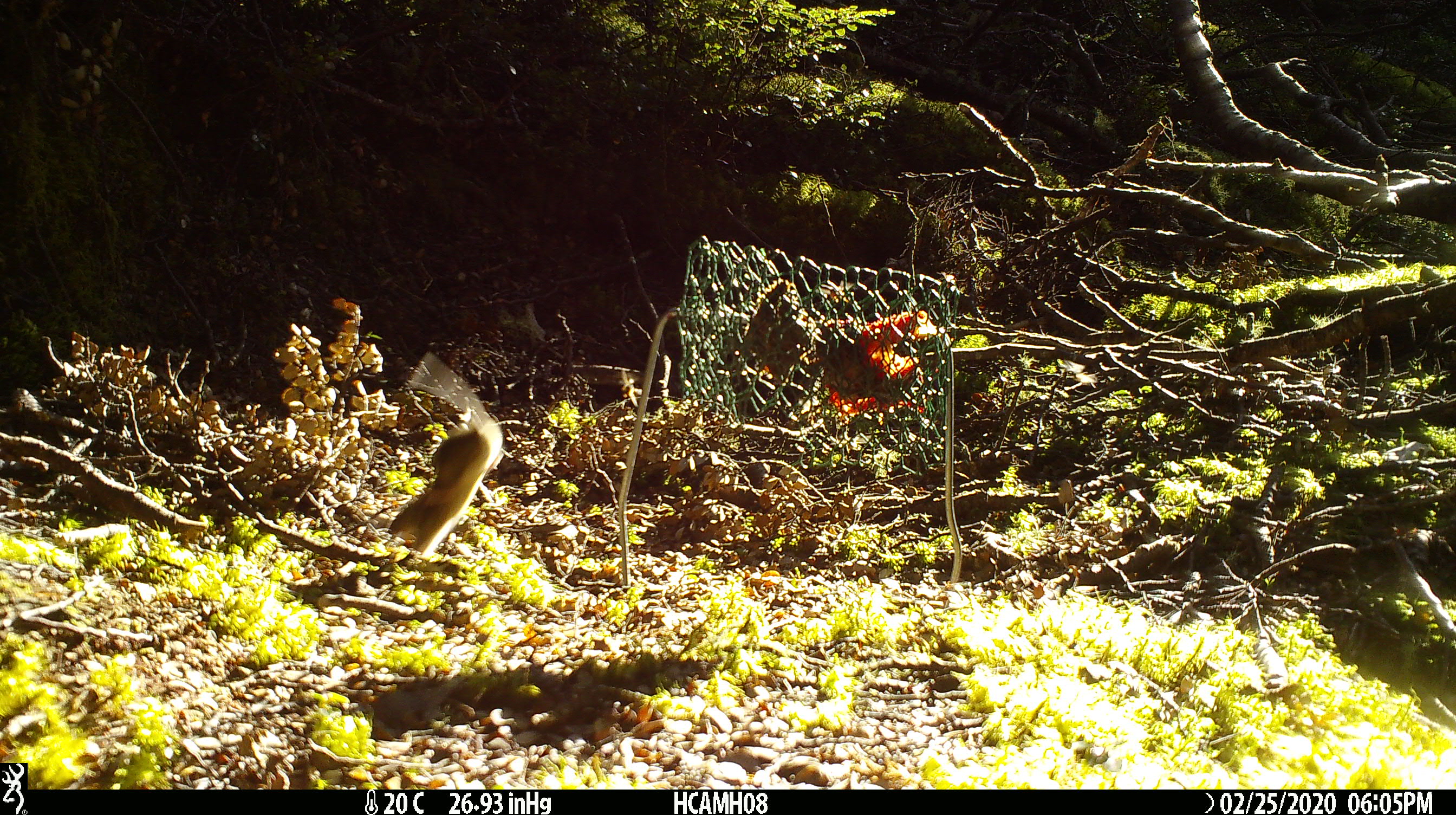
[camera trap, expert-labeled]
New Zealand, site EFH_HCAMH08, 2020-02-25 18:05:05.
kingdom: Animalia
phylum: Chordata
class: Mammalia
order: Rodentia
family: Muridae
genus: Mus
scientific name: Mus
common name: mouse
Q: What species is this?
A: Mouse (Mus).